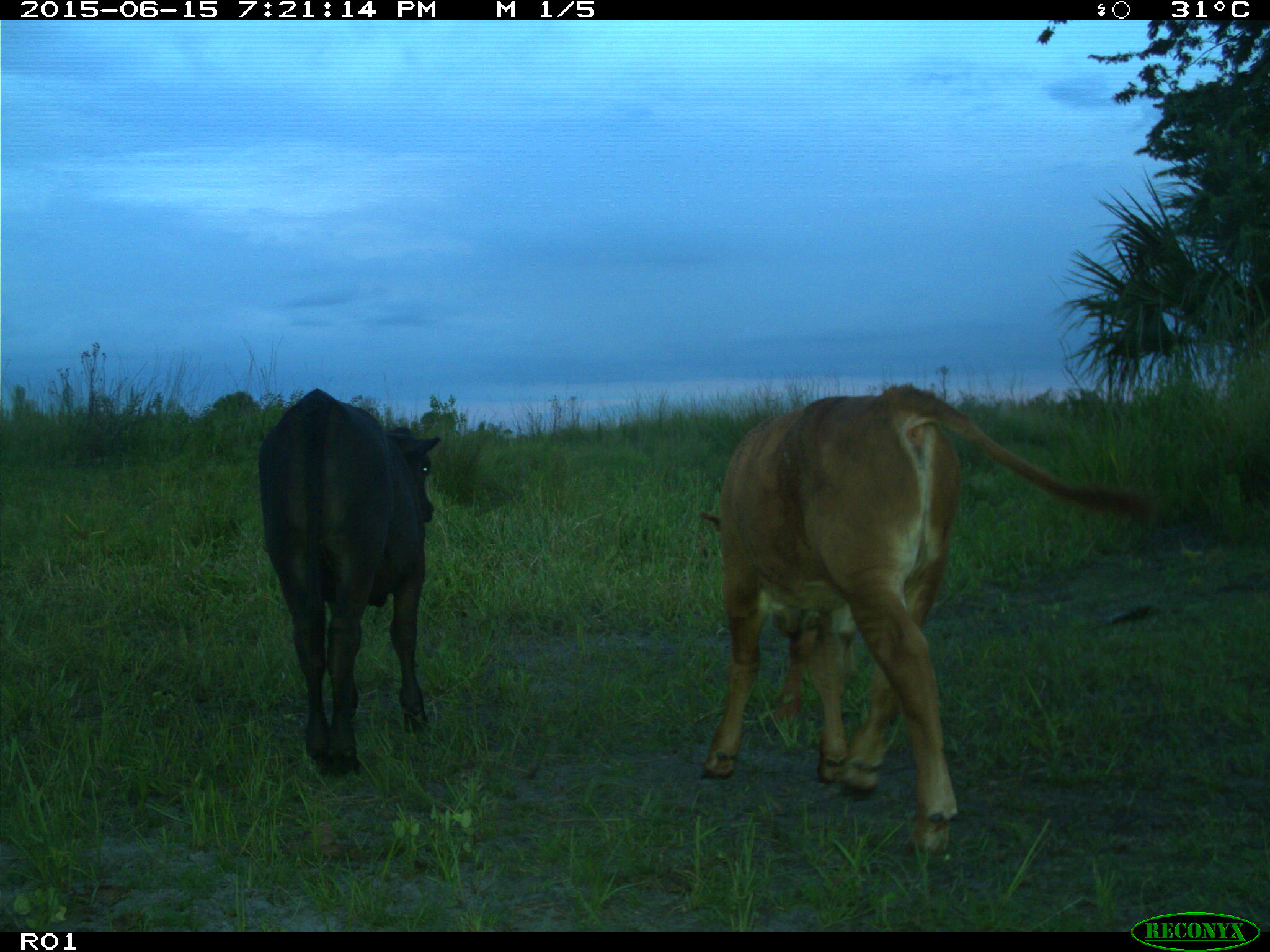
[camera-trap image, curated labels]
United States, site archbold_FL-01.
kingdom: Animalia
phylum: Chordata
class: Mammalia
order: Artiodactyla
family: Bovidae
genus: Bos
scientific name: Bos taurus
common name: domestic cow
Bos taurus (domestic cow).